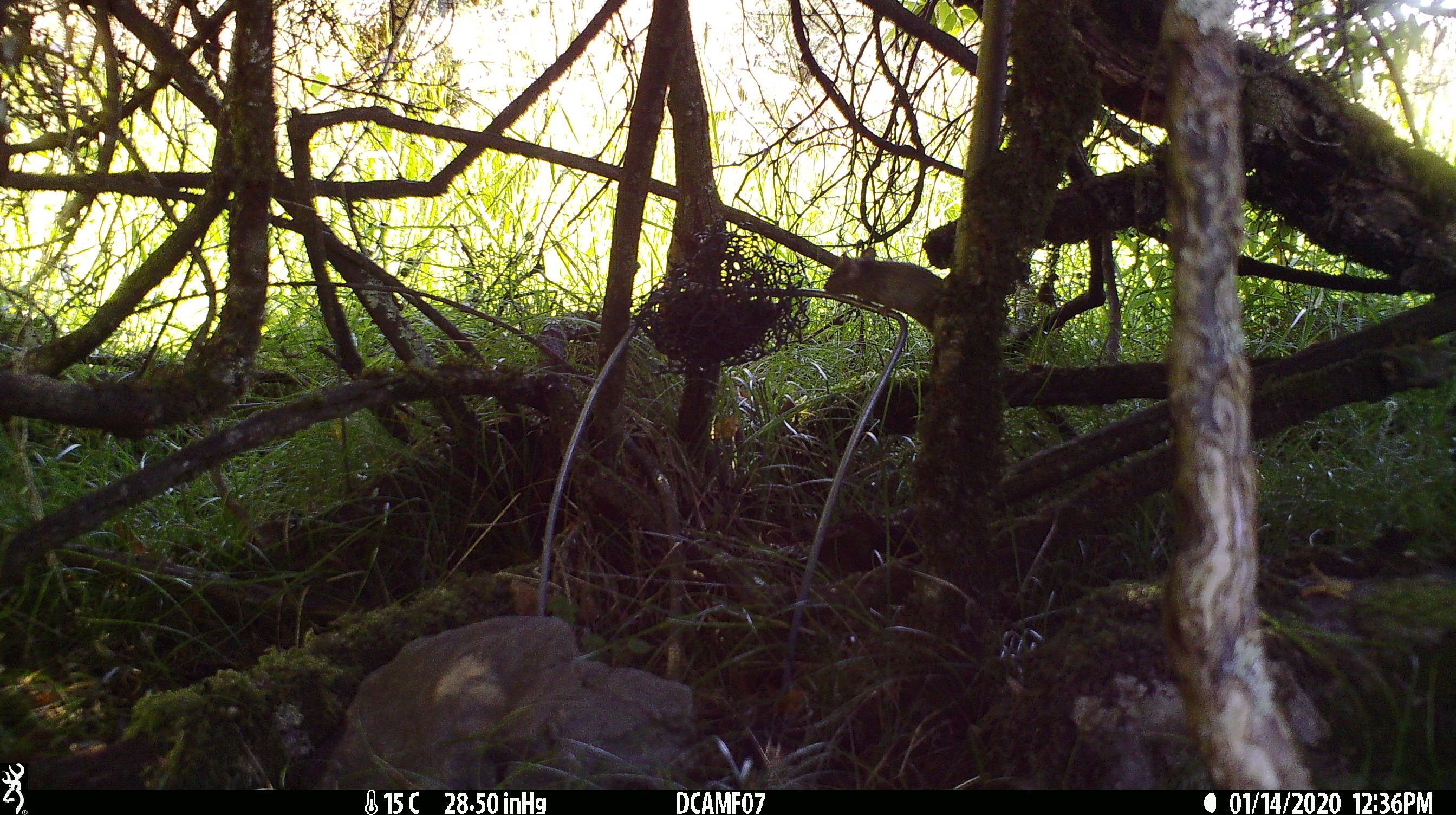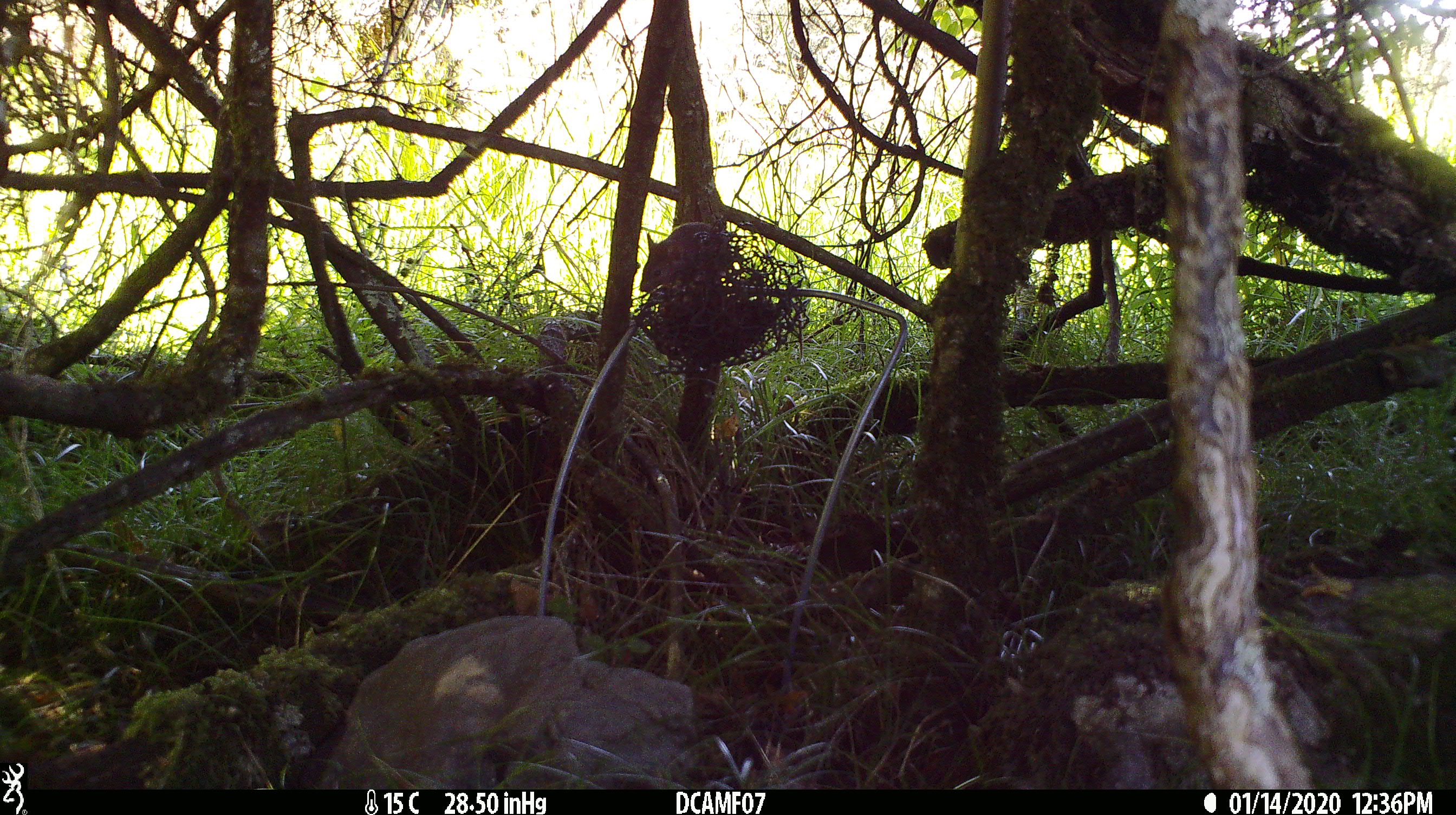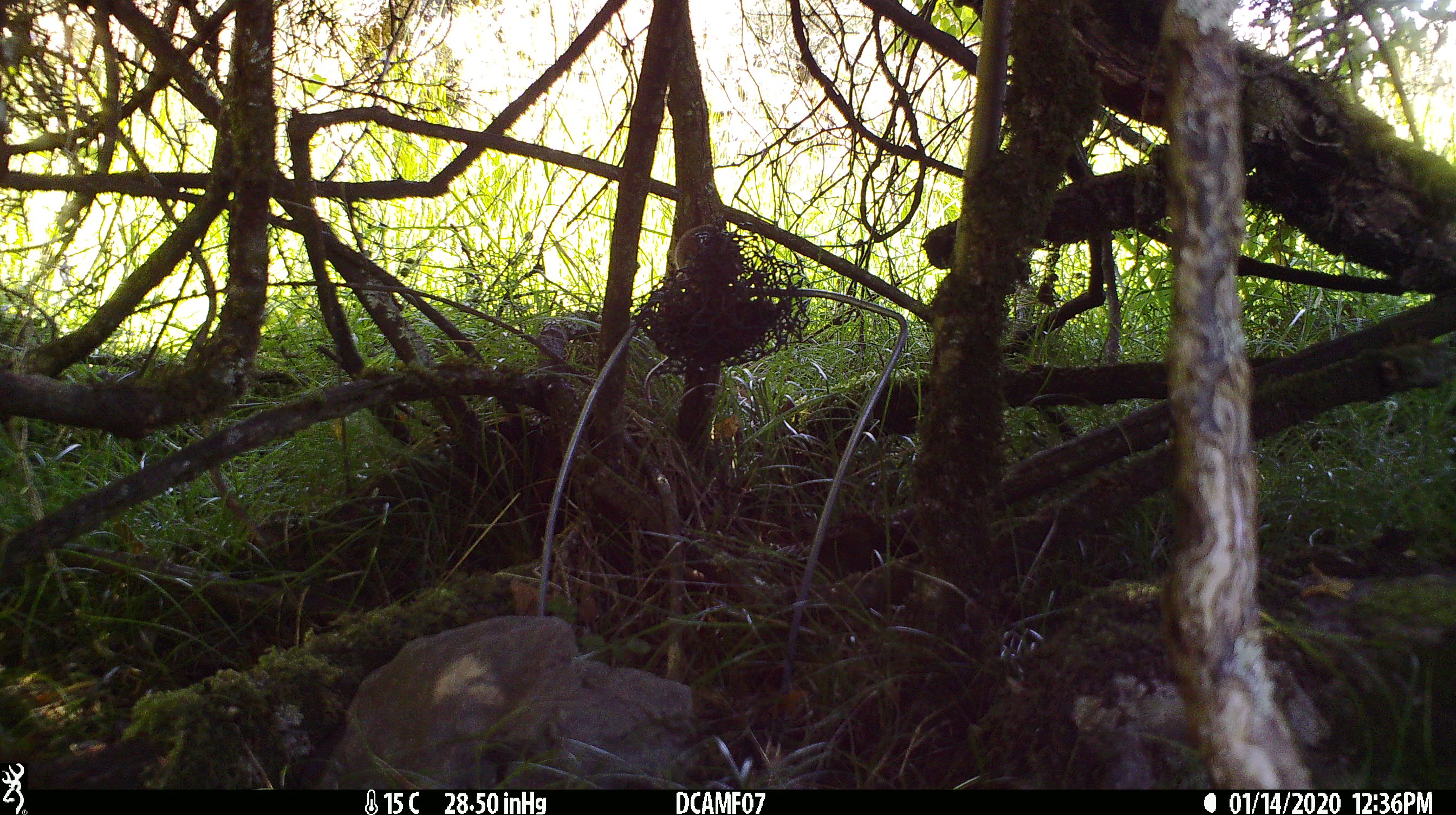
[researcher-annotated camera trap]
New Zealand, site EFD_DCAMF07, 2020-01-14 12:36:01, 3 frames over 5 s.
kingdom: Animalia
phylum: Chordata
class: Mammalia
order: Rodentia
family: Muridae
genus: Mus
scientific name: Mus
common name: mouse